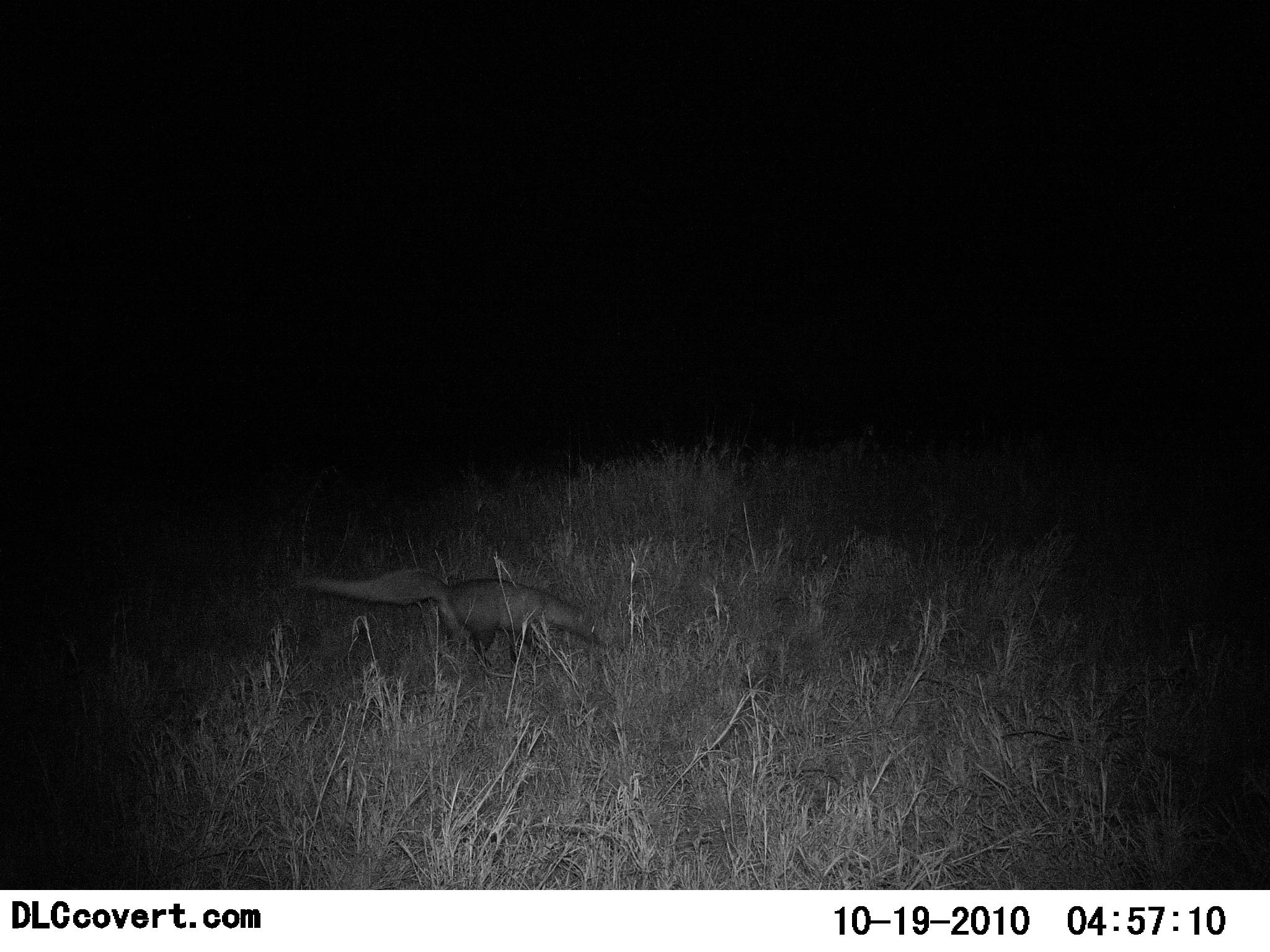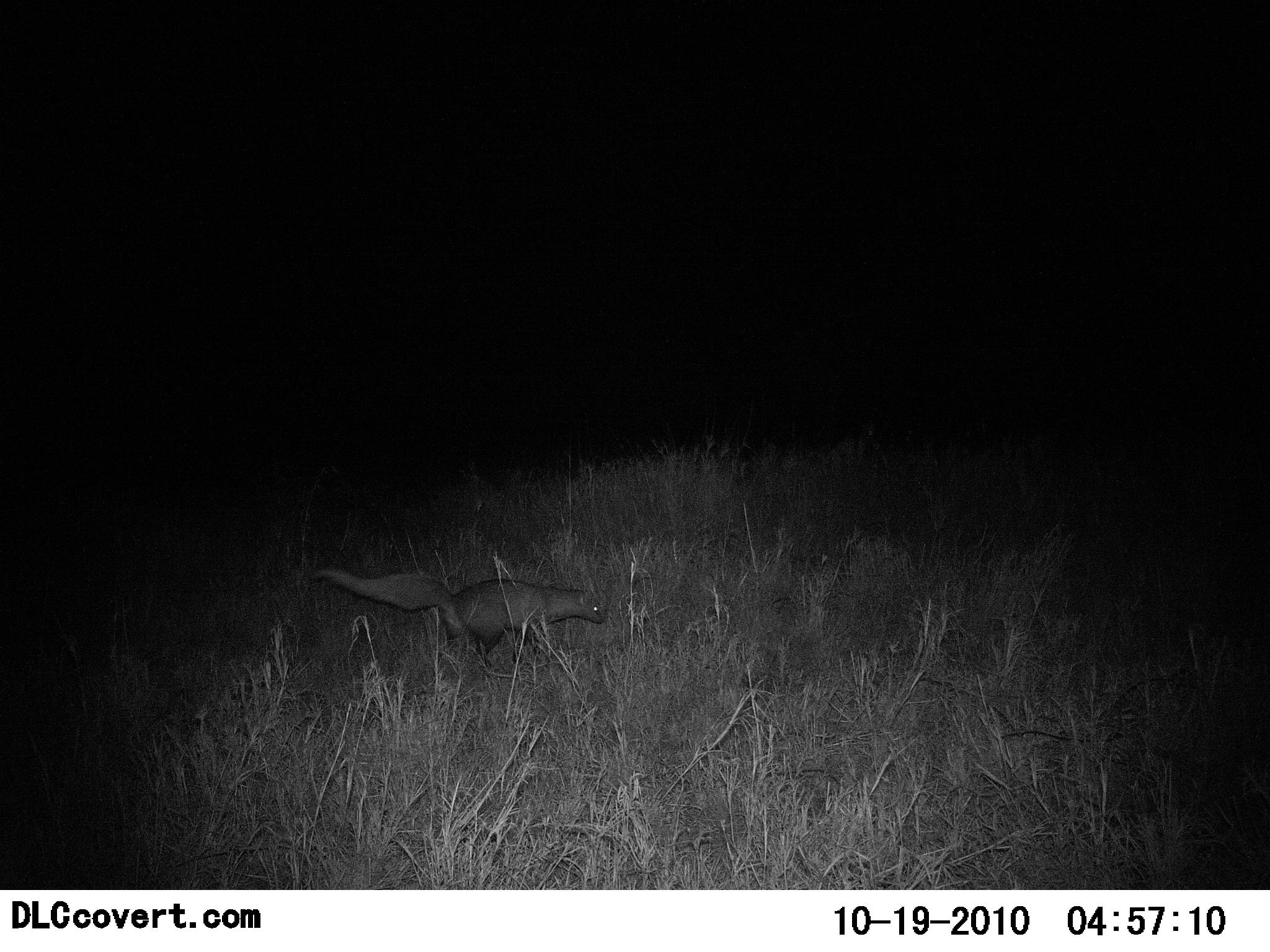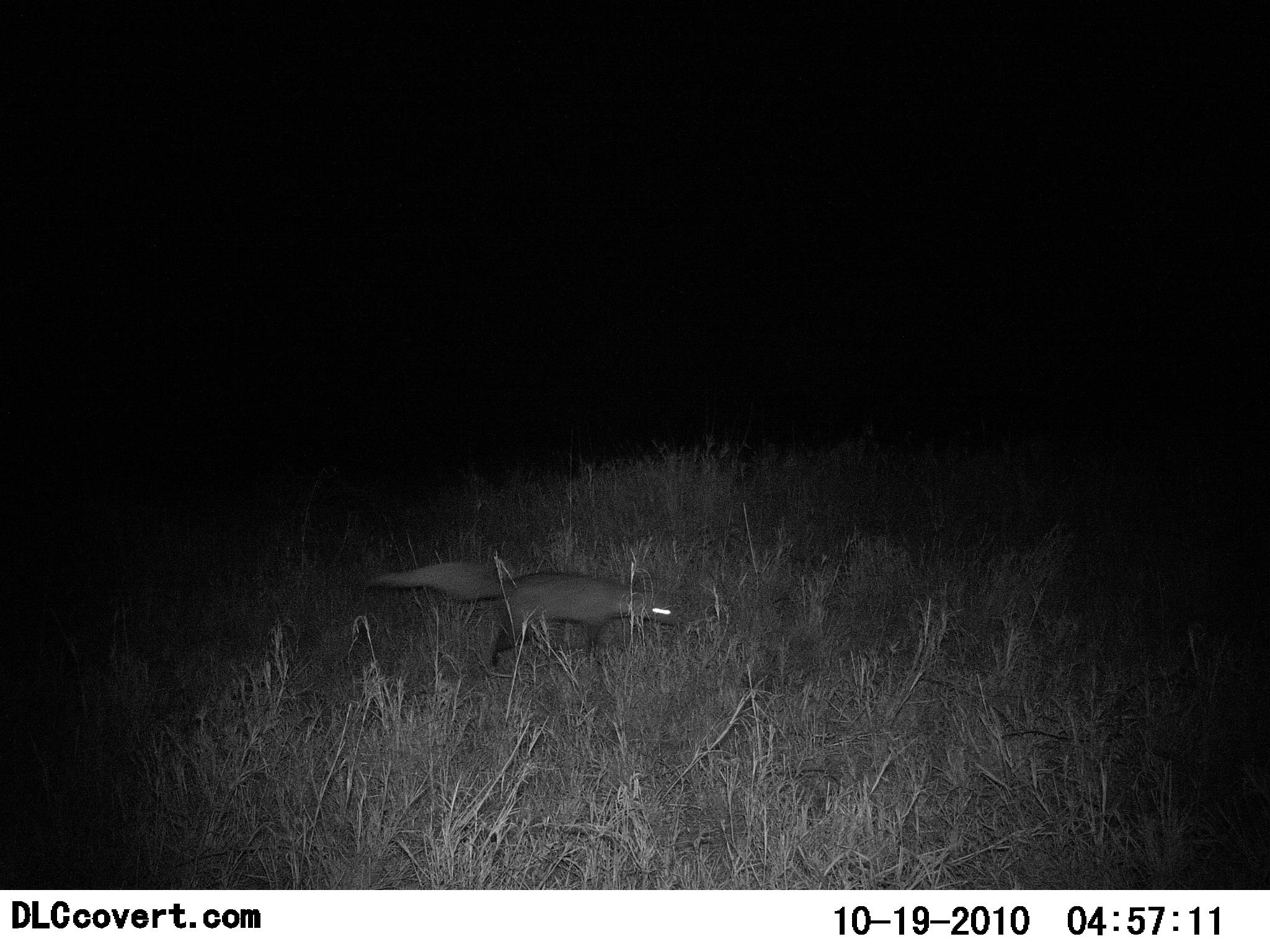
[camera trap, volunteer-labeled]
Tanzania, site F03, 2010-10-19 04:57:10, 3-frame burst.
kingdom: Animalia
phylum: Chordata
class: Mammalia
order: Carnivora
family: Herpestidae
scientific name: Herpestidae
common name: mongoose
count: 1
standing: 0%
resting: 0%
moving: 100%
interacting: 0%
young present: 0%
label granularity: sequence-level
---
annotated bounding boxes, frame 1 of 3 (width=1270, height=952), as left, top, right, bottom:
animal: 300, 567, 601, 675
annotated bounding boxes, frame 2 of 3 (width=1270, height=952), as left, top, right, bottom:
animal: 309, 567, 604, 669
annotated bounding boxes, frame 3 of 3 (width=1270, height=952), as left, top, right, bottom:
animal: 362, 562, 672, 668